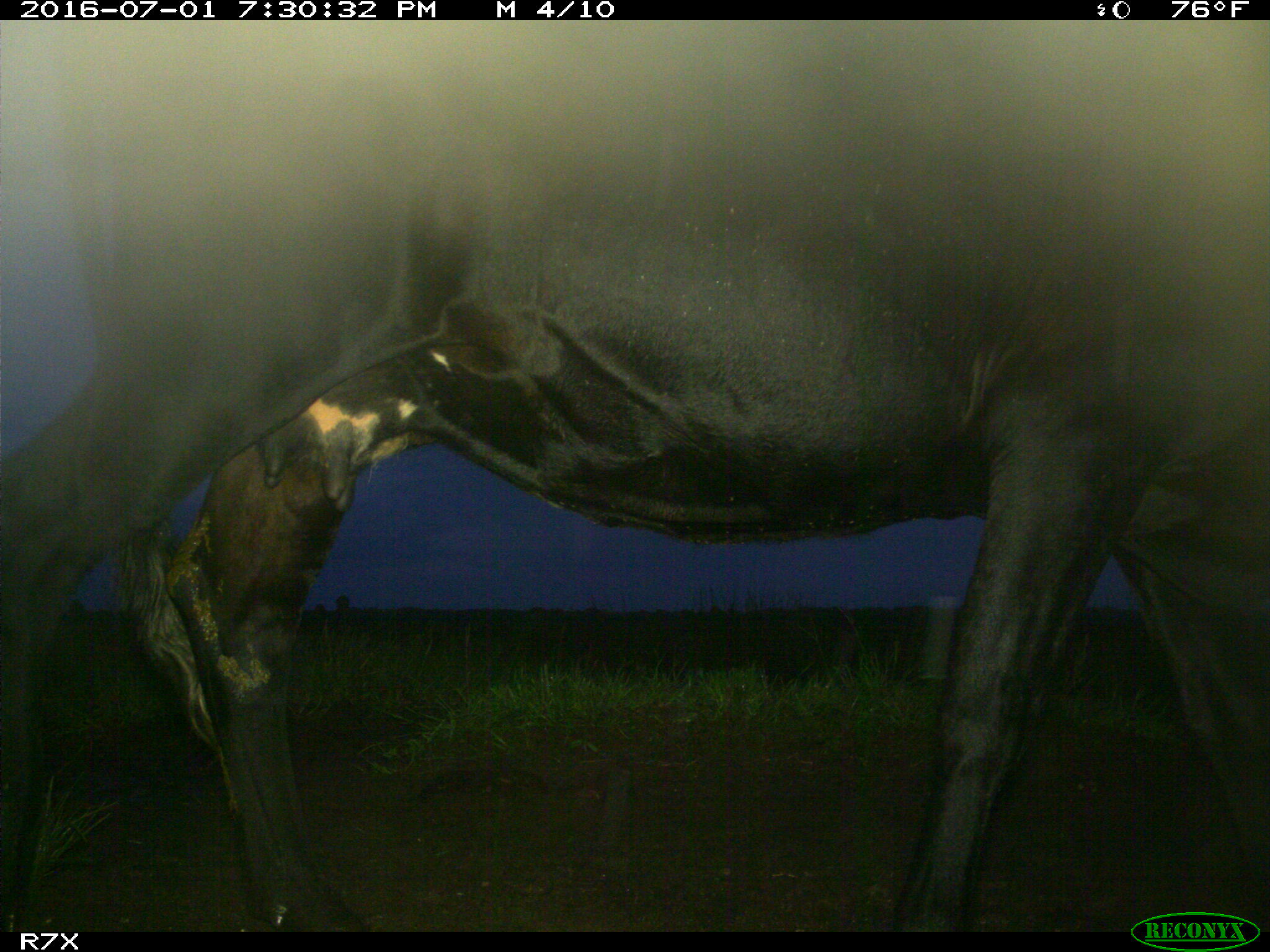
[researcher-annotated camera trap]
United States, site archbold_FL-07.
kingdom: Animalia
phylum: Chordata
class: Mammalia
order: Artiodactyla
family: Bovidae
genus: Bos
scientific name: Bos taurus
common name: domestic cow